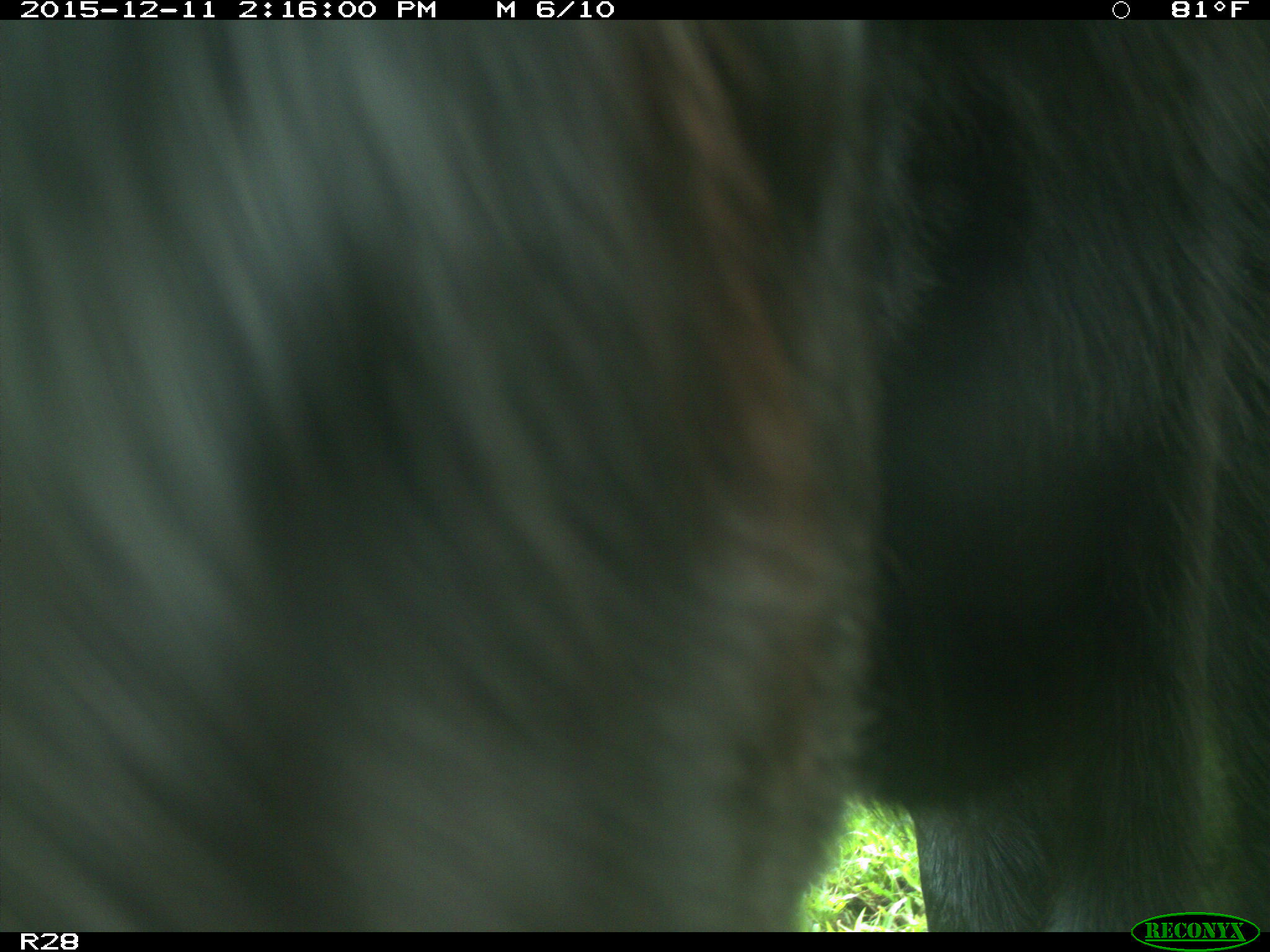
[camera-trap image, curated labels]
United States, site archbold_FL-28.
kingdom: Animalia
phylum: Chordata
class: Mammalia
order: Artiodactyla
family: Bovidae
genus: Bos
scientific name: Bos taurus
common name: domestic cow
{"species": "Bos taurus (domestic cow)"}